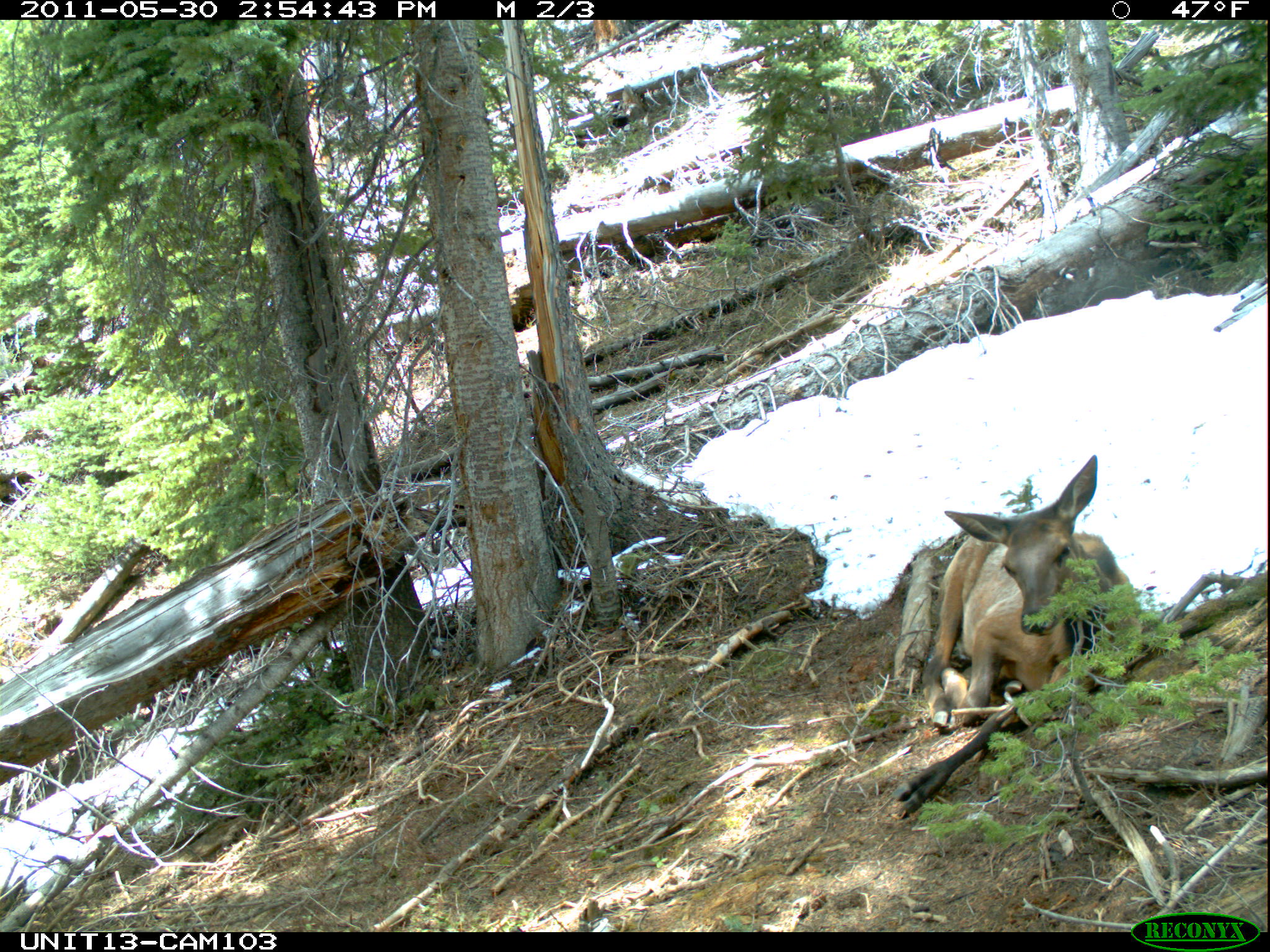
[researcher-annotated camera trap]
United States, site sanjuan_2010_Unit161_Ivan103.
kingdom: Animalia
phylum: Chordata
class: Mammalia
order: Artiodactyla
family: Cervidae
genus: Cervus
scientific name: Cervus elaphus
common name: red deer